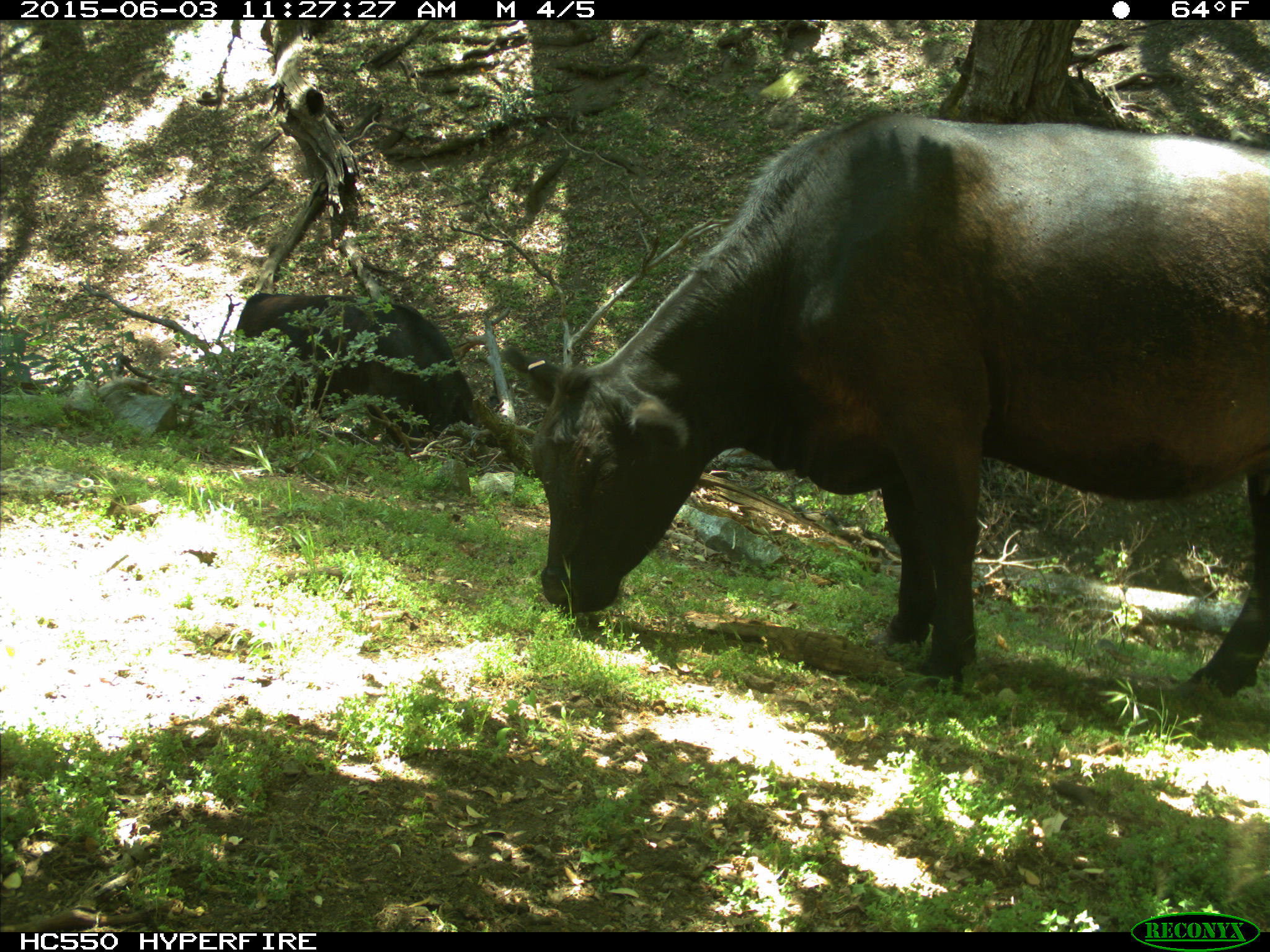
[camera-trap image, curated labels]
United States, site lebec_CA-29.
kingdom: Animalia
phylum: Chordata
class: Mammalia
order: Artiodactyla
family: Bovidae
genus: Bos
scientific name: Bos taurus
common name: domestic cow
Bos taurus (domestic cow).